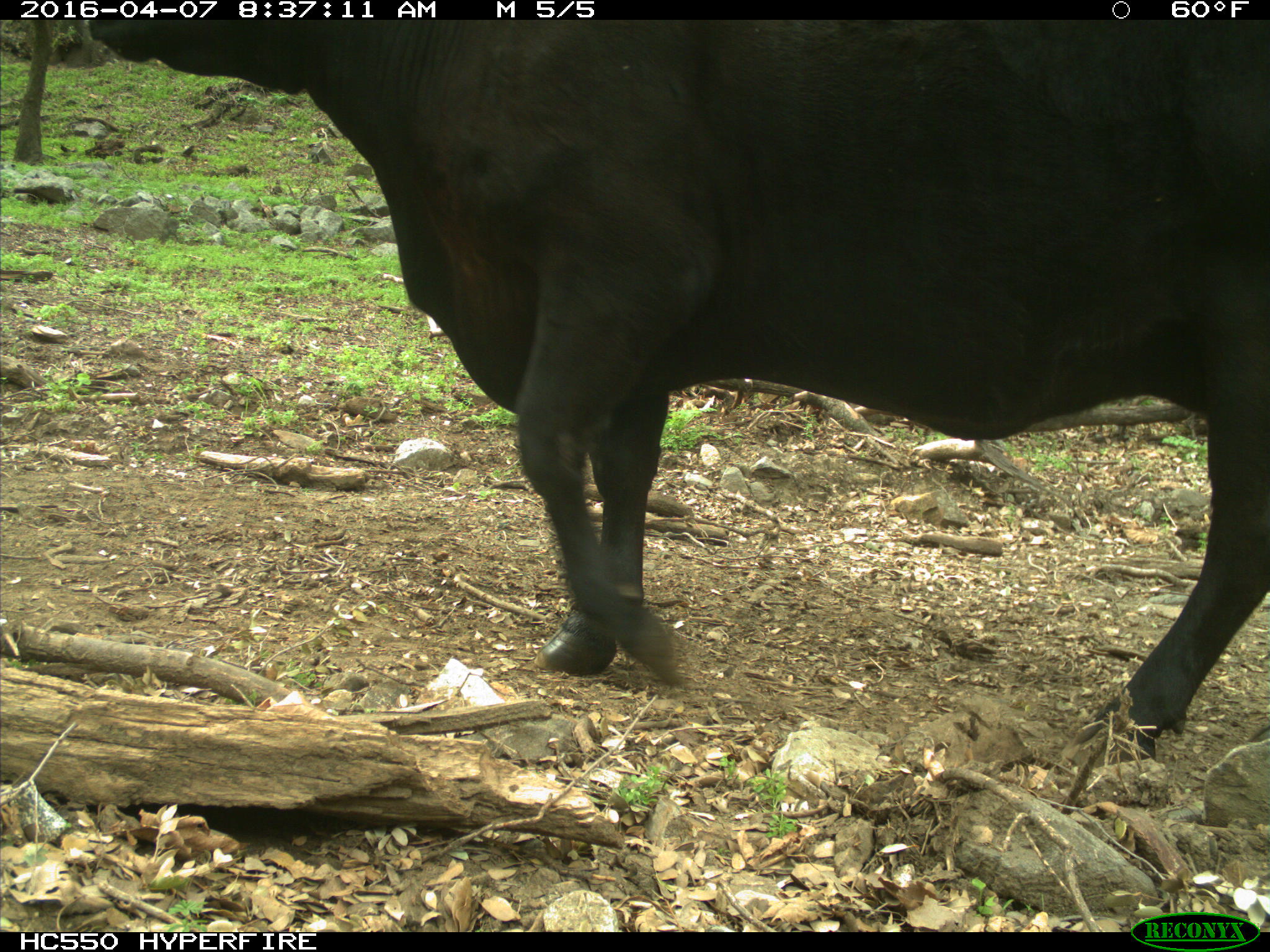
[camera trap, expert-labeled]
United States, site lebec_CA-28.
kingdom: Animalia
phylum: Chordata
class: Mammalia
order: Artiodactyla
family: Bovidae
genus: Bos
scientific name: Bos taurus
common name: domestic cow